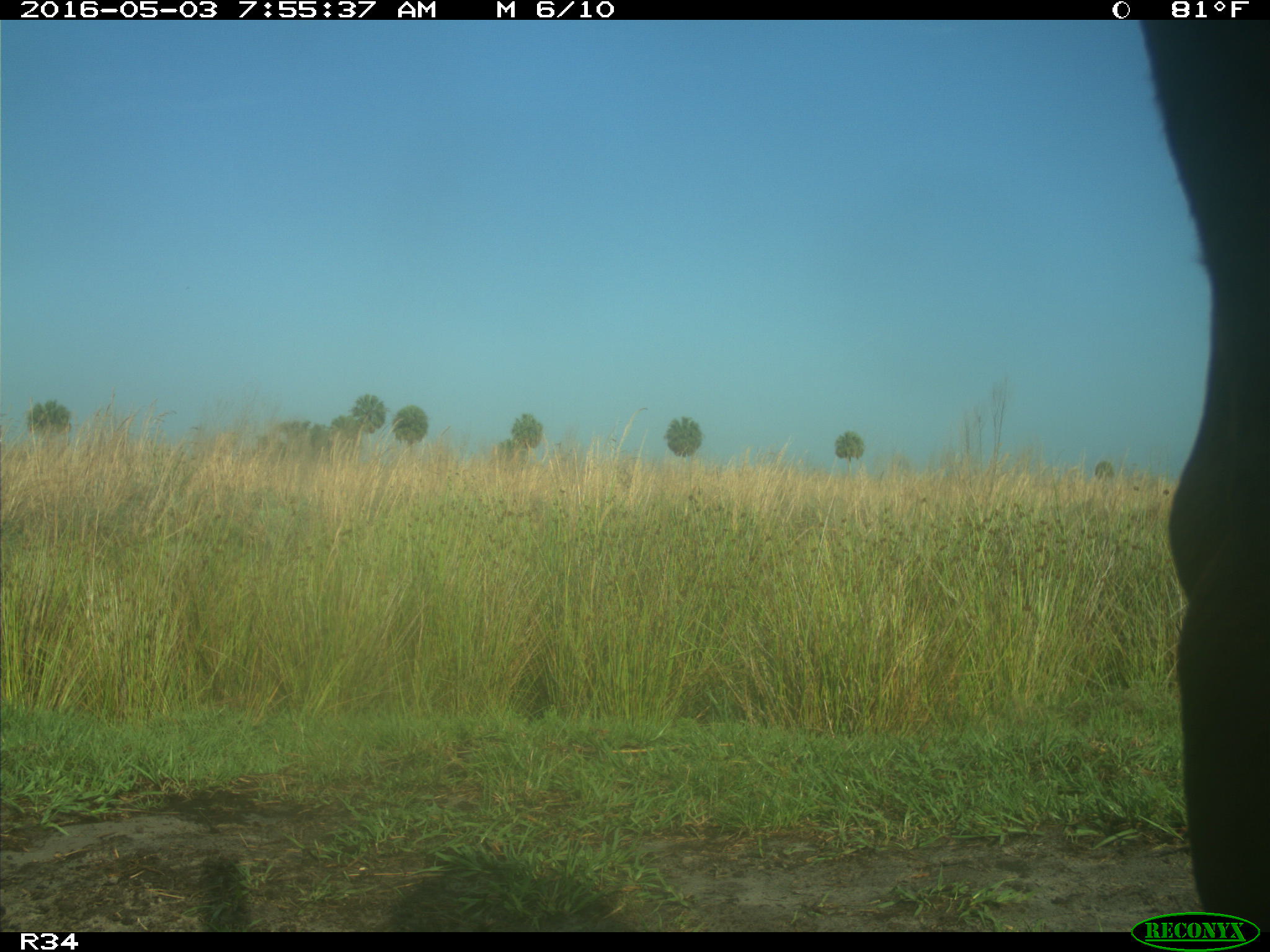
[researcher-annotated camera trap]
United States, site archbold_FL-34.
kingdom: Animalia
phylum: Chordata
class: Mammalia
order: Artiodactyla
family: Bovidae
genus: Bos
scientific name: Bos taurus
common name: domestic cow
Bos taurus (domestic cow).